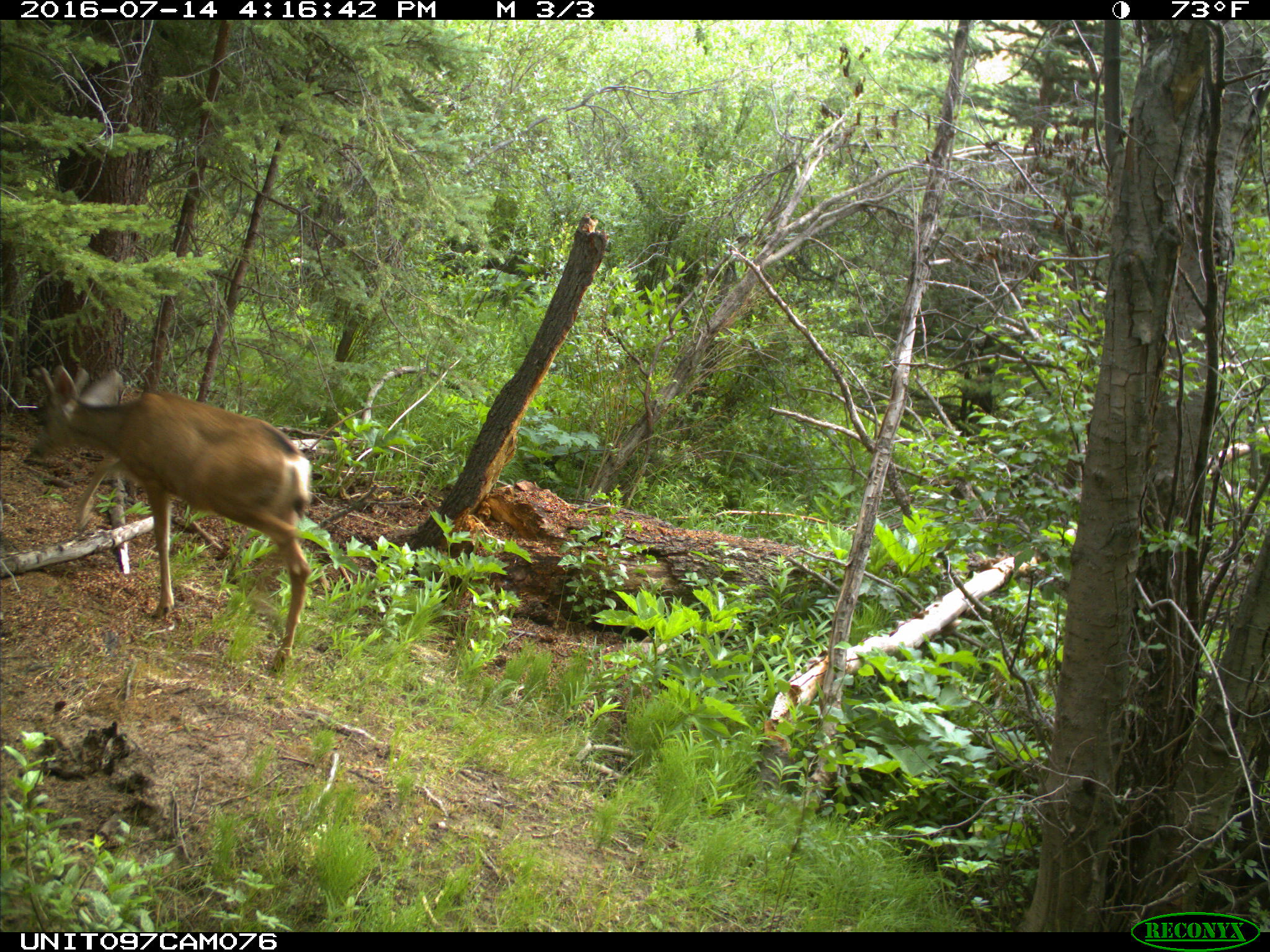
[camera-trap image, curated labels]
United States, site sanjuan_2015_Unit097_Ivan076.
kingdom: Animalia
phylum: Chordata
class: Mammalia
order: Artiodactyla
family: Cervidae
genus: Odocoileus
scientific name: Odocoileus hemionus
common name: mule deer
Odocoileus hemionus (mule deer).